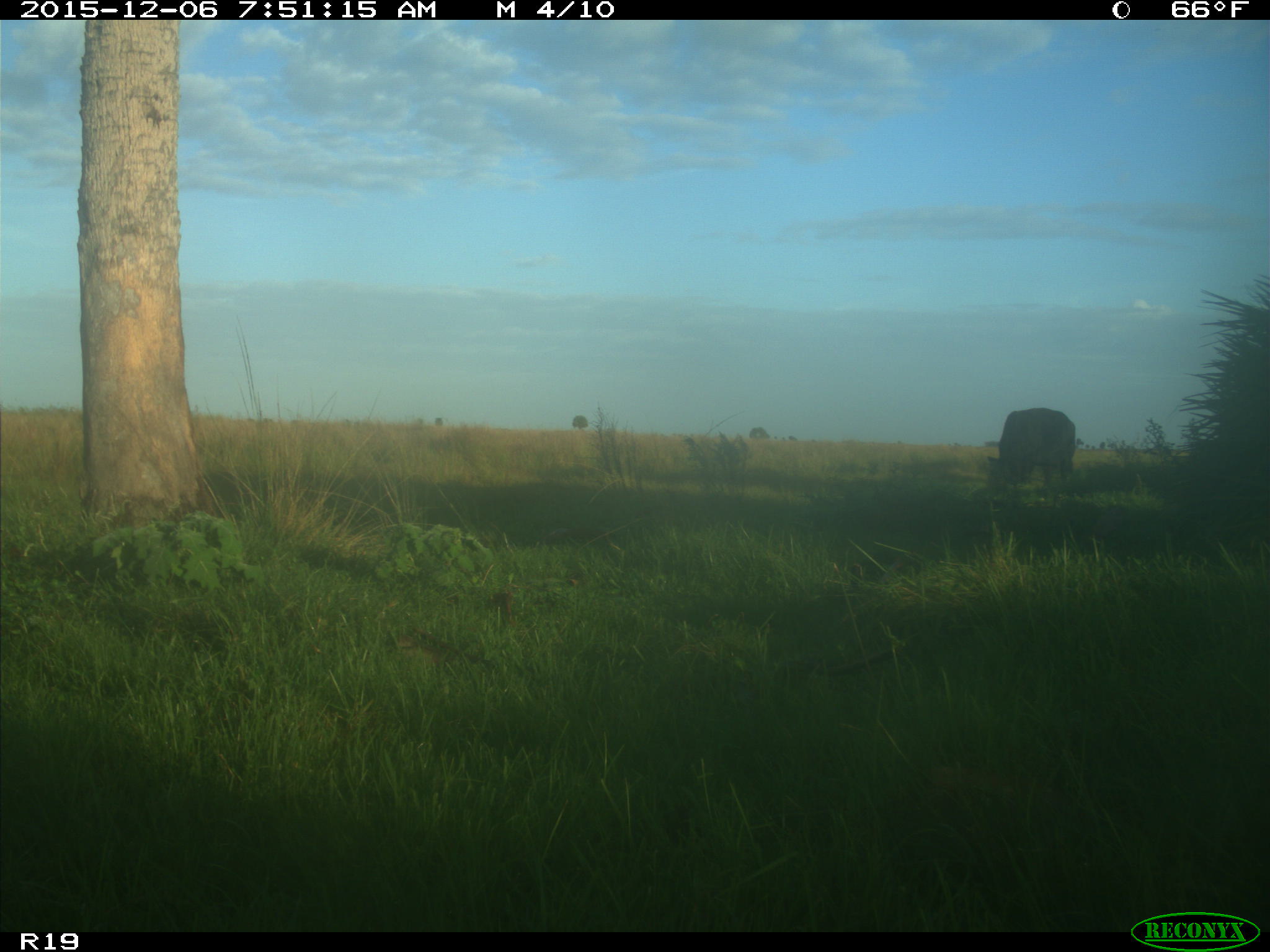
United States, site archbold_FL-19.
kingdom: Animalia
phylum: Chordata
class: Mammalia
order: Artiodactyla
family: Bovidae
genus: Bos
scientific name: Bos taurus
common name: domestic cow